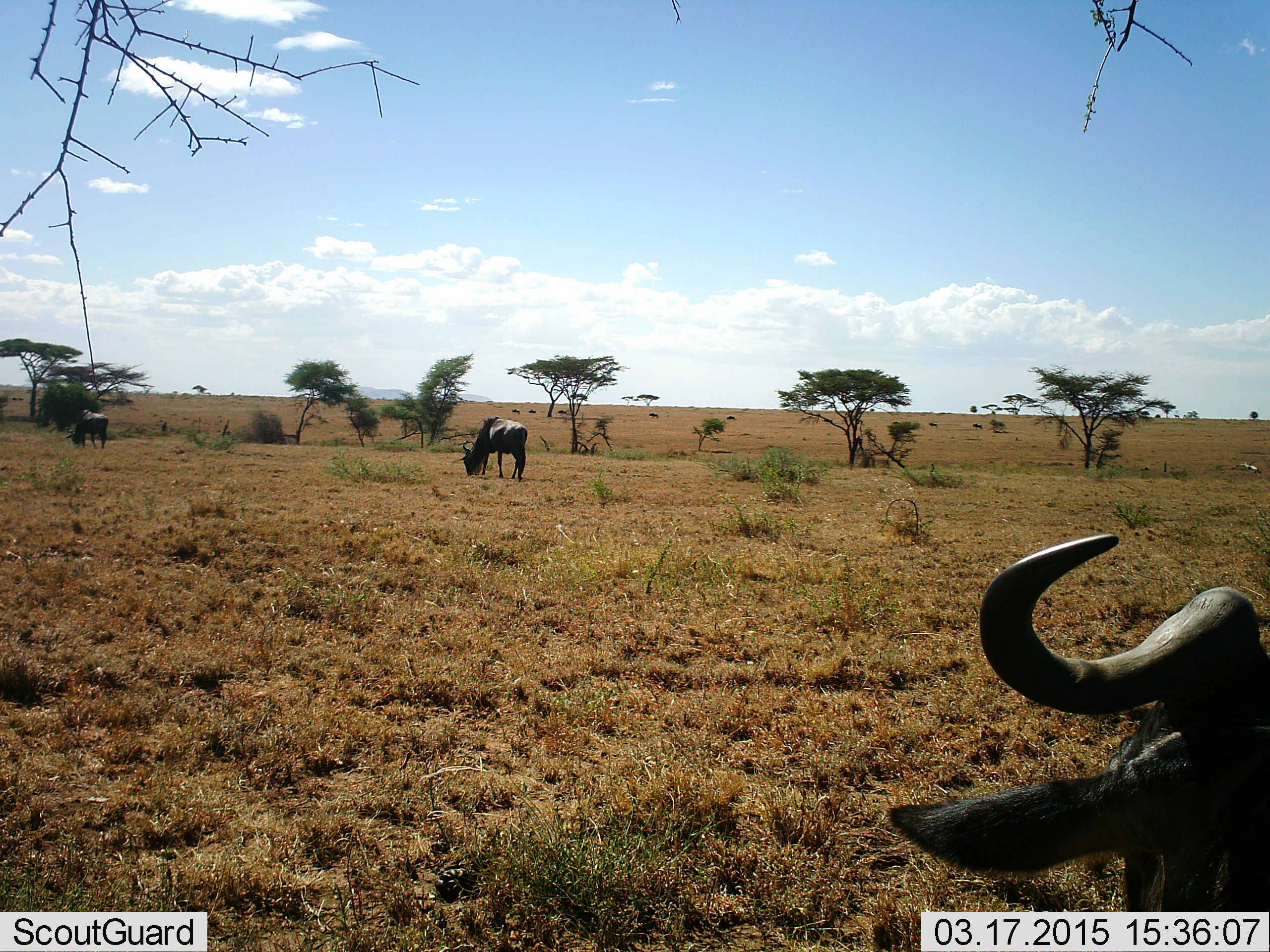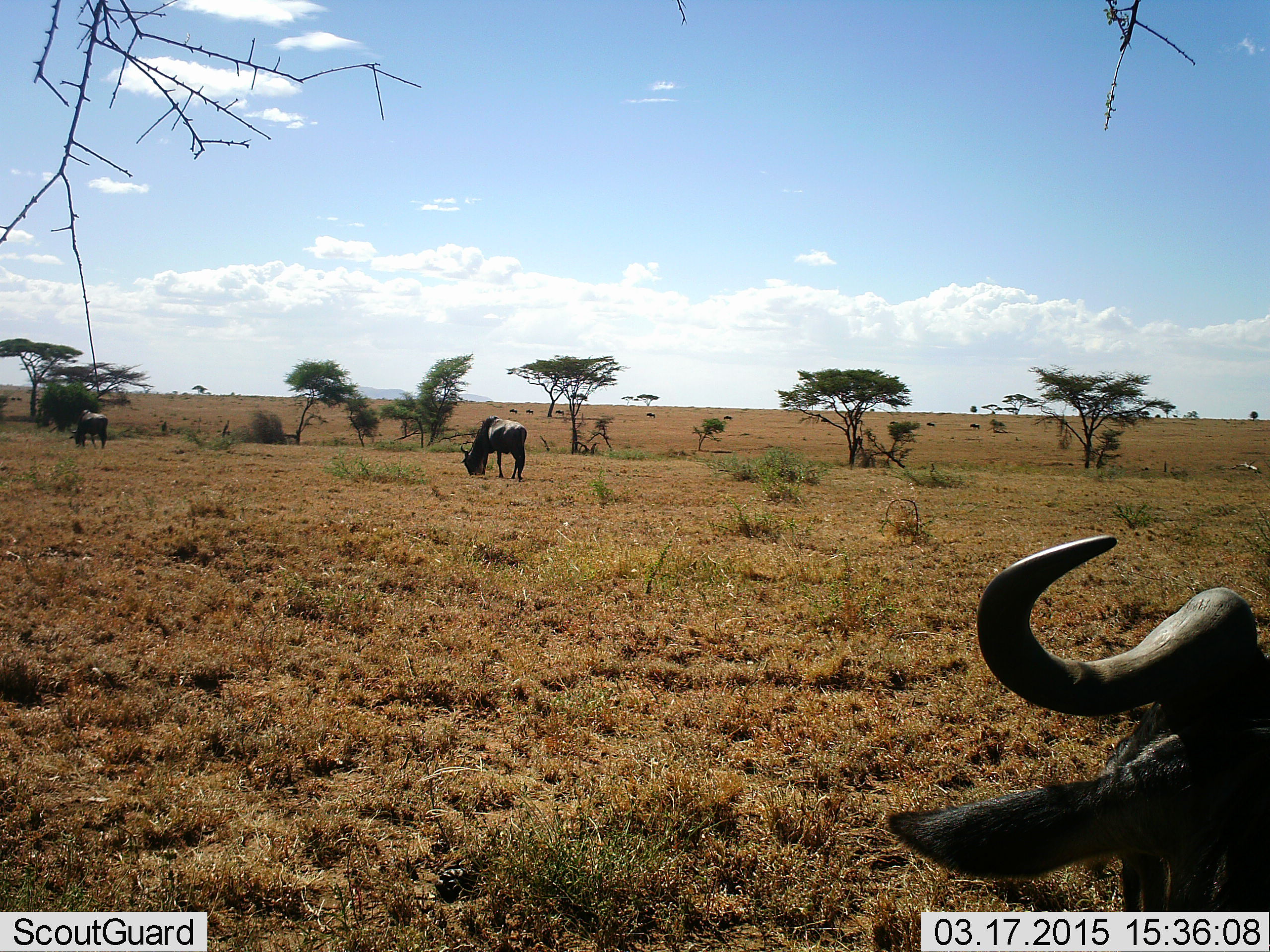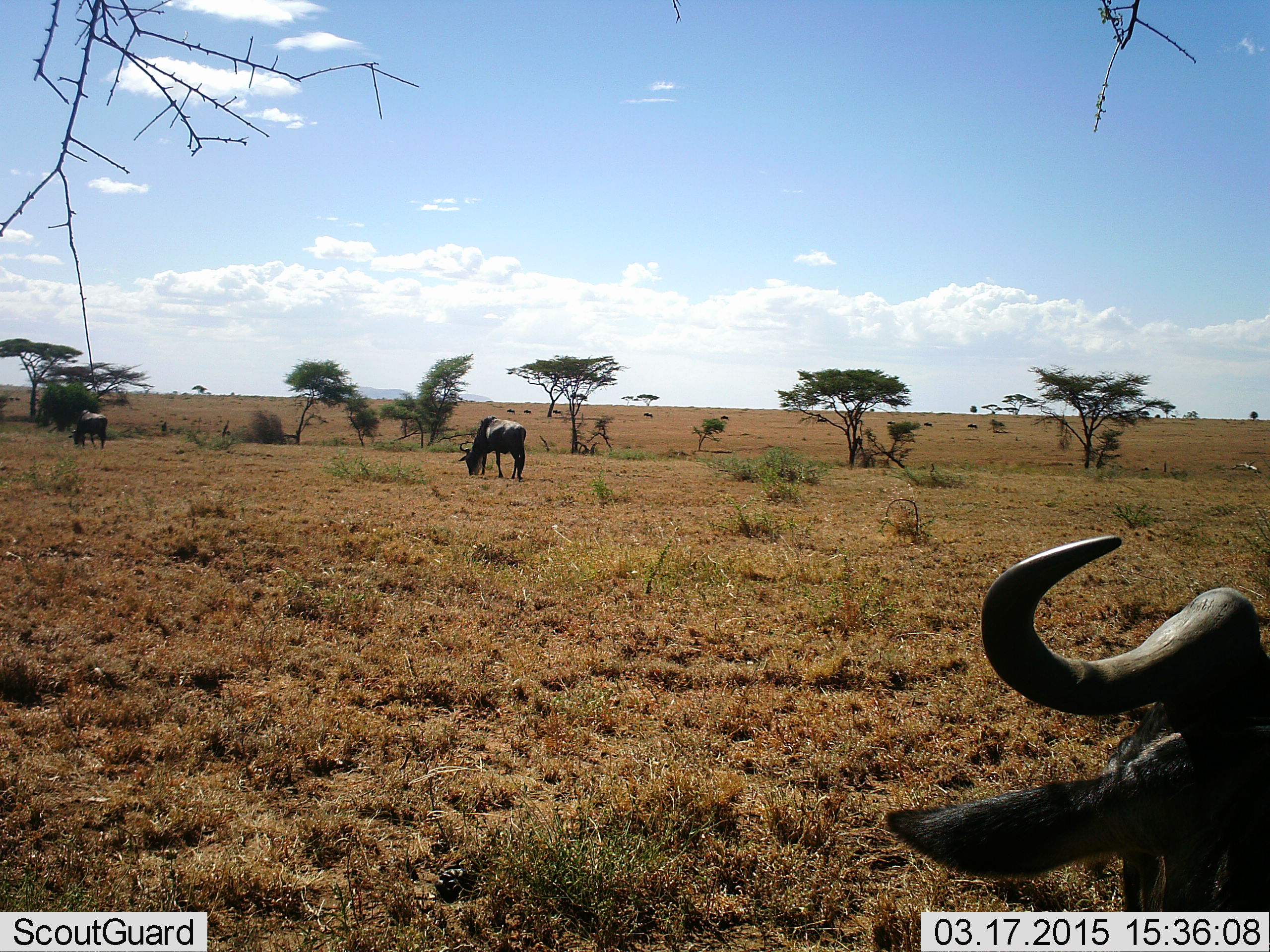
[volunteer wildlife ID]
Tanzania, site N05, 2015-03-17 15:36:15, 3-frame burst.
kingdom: Animalia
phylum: Chordata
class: Mammalia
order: Artiodactyla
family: Bovidae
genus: Connochaetes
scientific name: Connochaetes taurinus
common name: blue wildebeest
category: wildebeest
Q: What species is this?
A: Wildebeest (blue wildebeest) (Connochaetes taurinus).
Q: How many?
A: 3.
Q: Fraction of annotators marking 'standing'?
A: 50%.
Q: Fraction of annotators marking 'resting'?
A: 0%.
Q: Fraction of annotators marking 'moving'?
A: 10%.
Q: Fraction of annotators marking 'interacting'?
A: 0%.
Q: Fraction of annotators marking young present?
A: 0%.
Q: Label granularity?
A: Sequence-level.